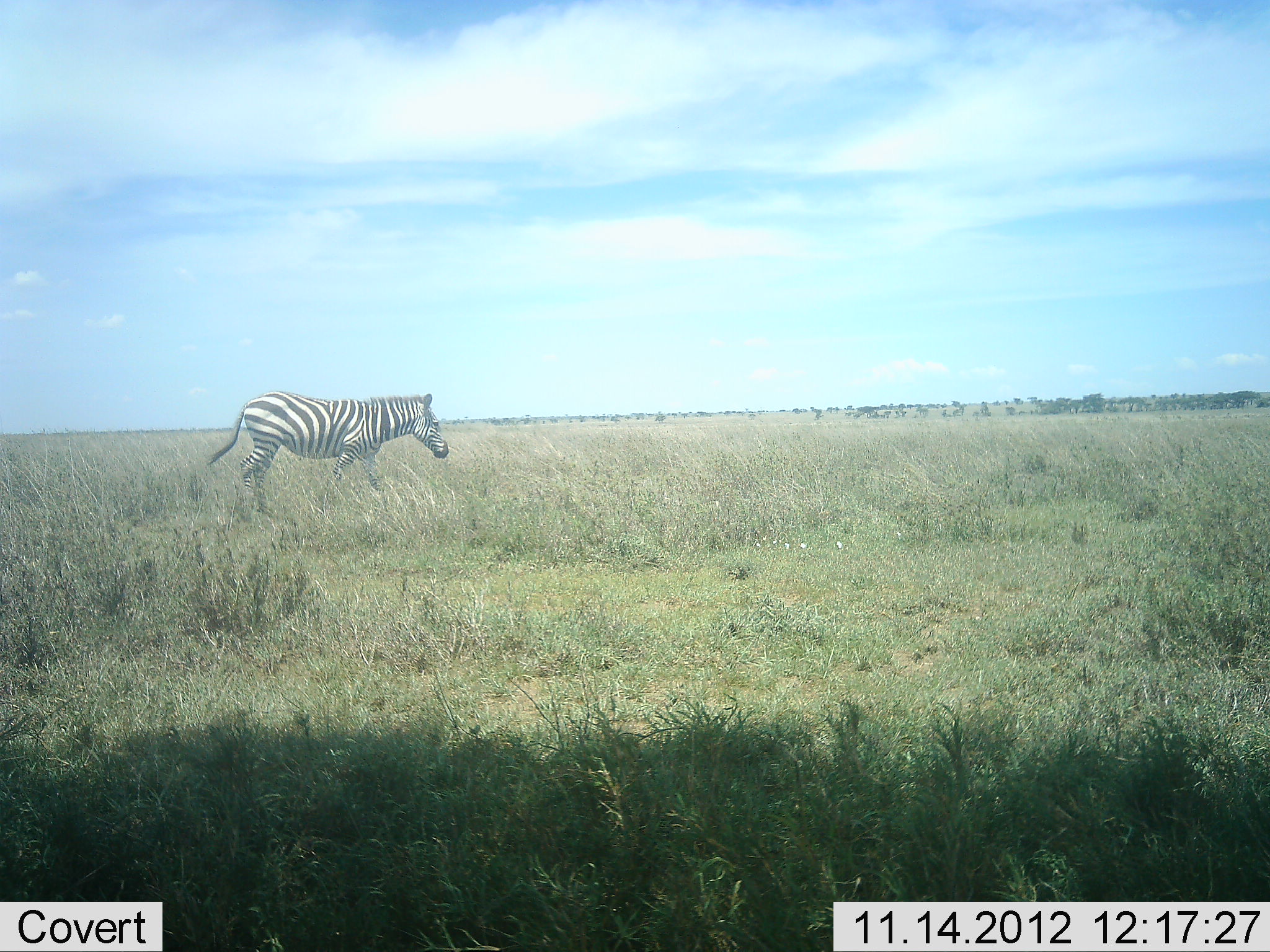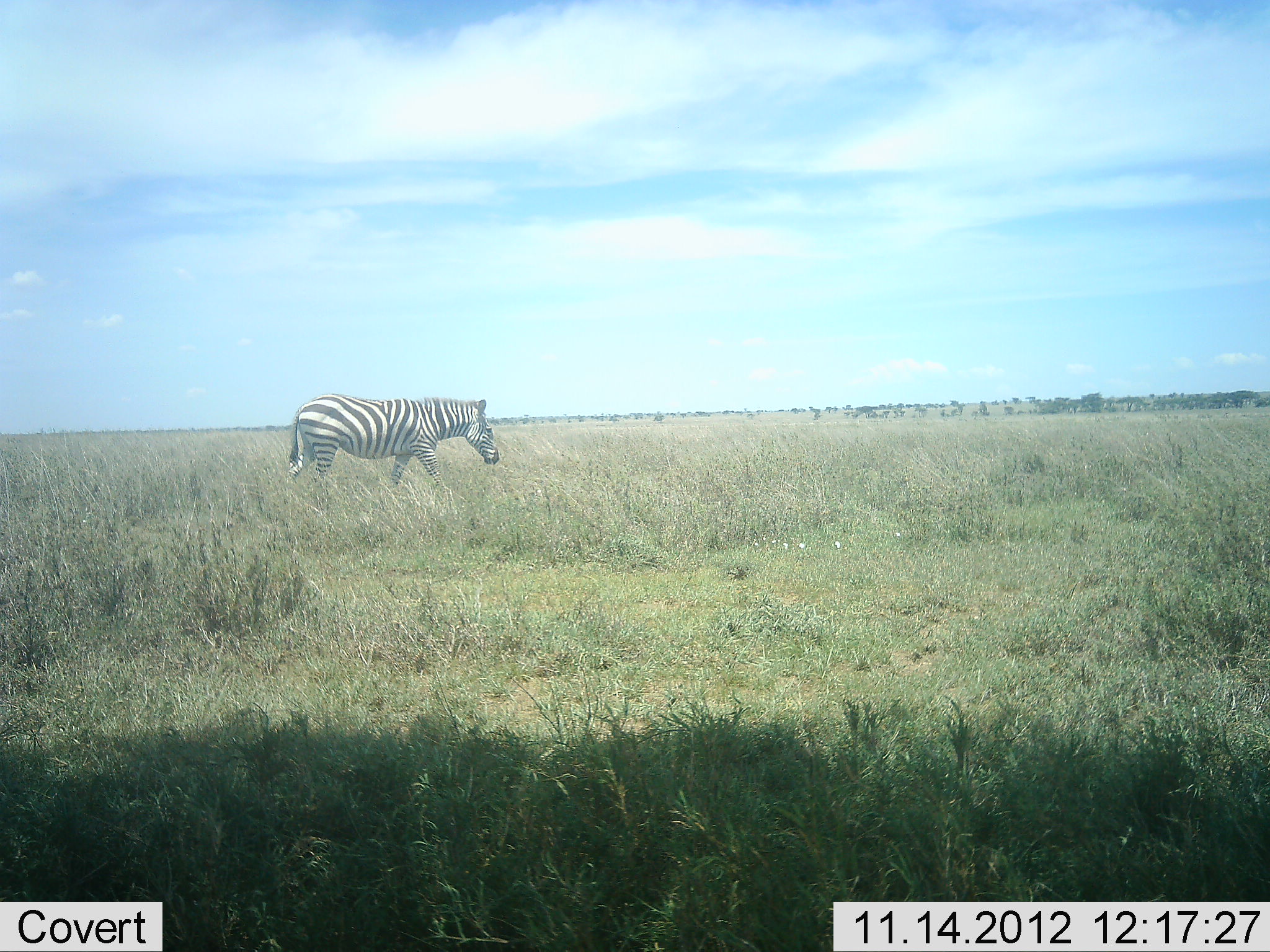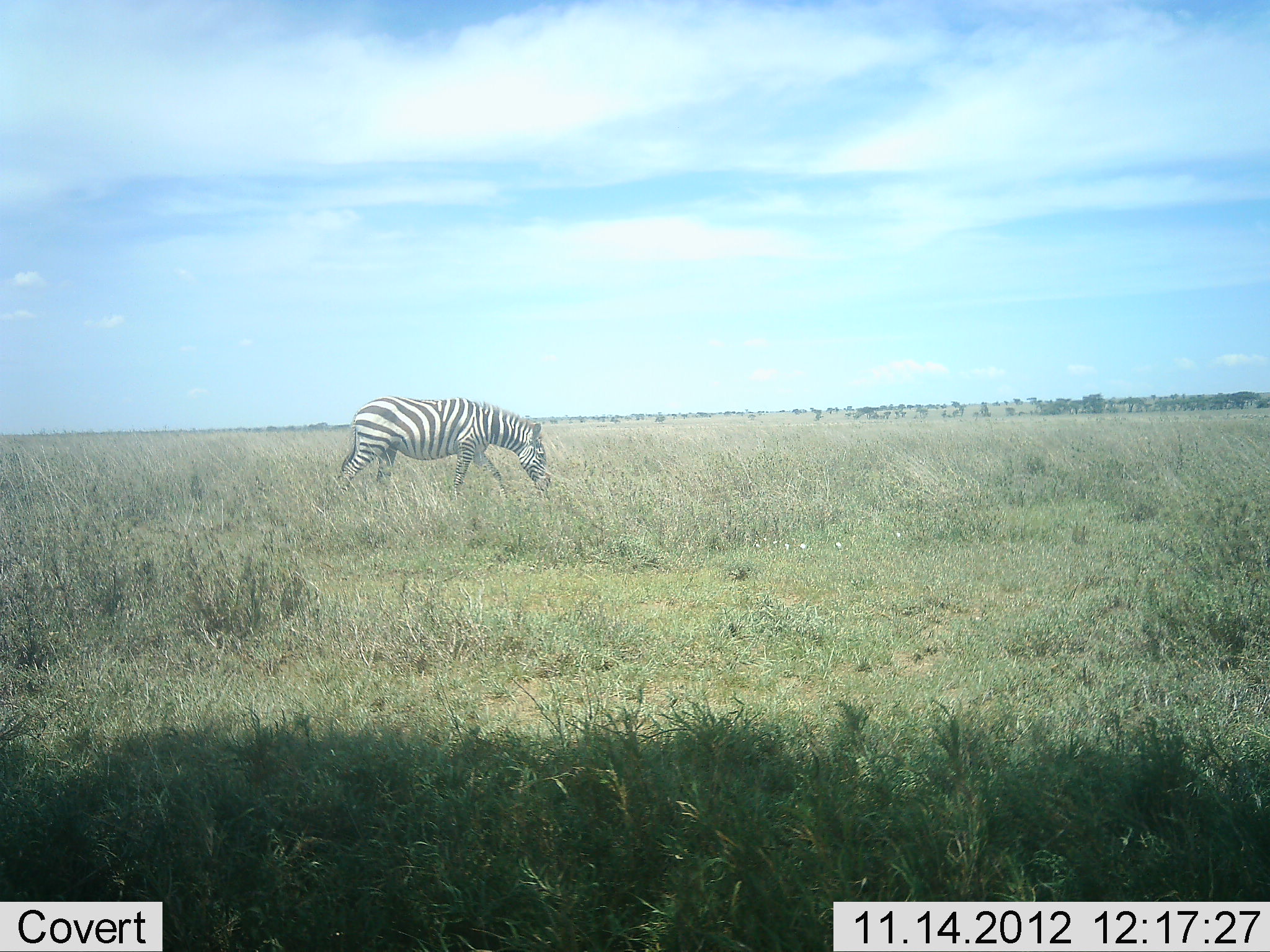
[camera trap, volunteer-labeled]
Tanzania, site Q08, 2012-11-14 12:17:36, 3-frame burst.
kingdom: Animalia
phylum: Chordata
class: Mammalia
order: Perissodactyla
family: Equidae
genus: Equus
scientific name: Equus quagga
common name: plains zebra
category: zebra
Zebra (plains zebra) (Equus quagga), count 1. Behavior (volunteer vote fractions): standing 10%, resting 0%, moving 100%, interacting 0%. Young present (vote fraction): 0%. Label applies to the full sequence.